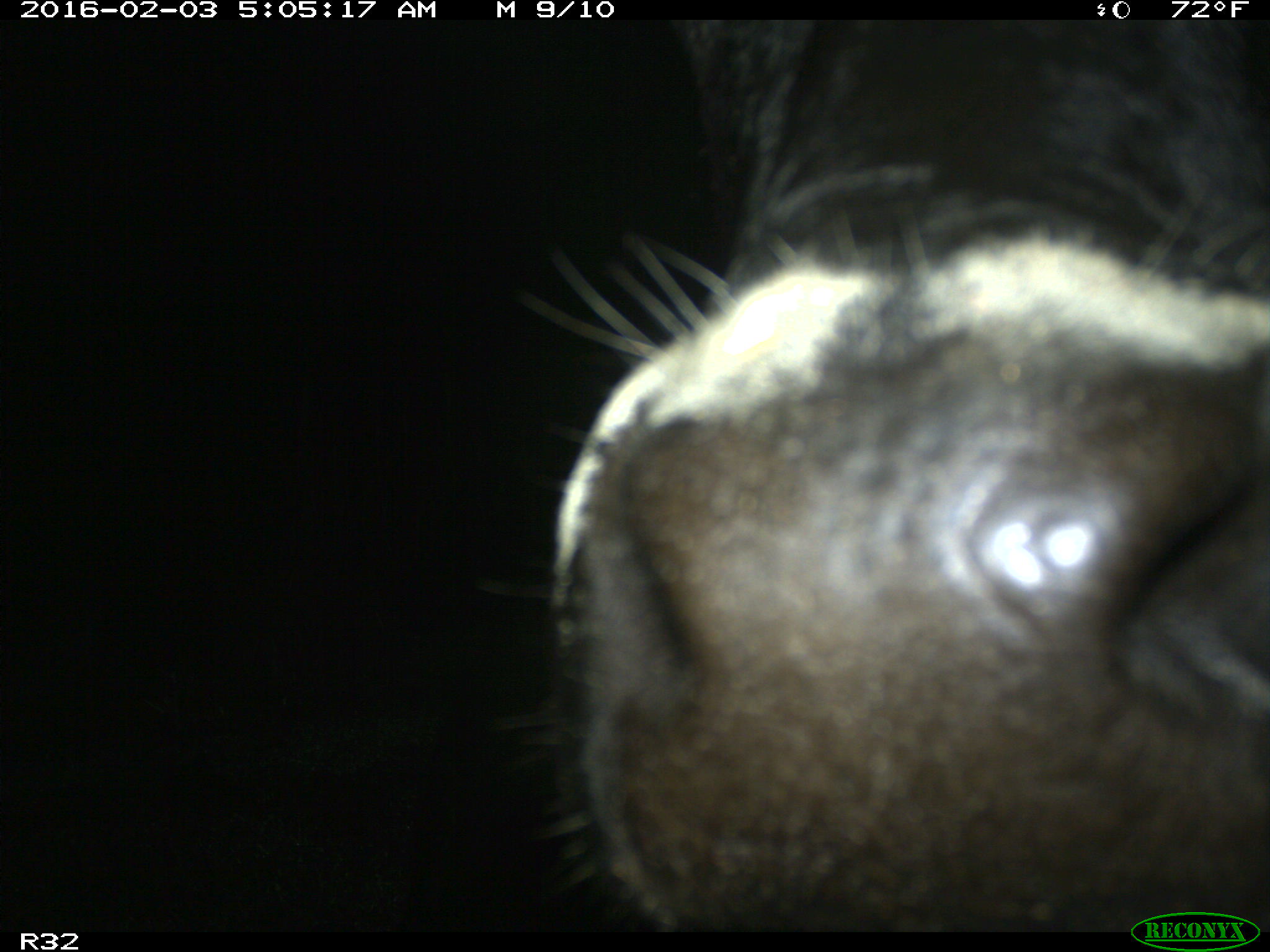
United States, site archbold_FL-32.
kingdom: Animalia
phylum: Chordata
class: Mammalia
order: Artiodactyla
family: Bovidae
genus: Bos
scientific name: Bos taurus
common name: domestic cow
Bos taurus (domestic cow).